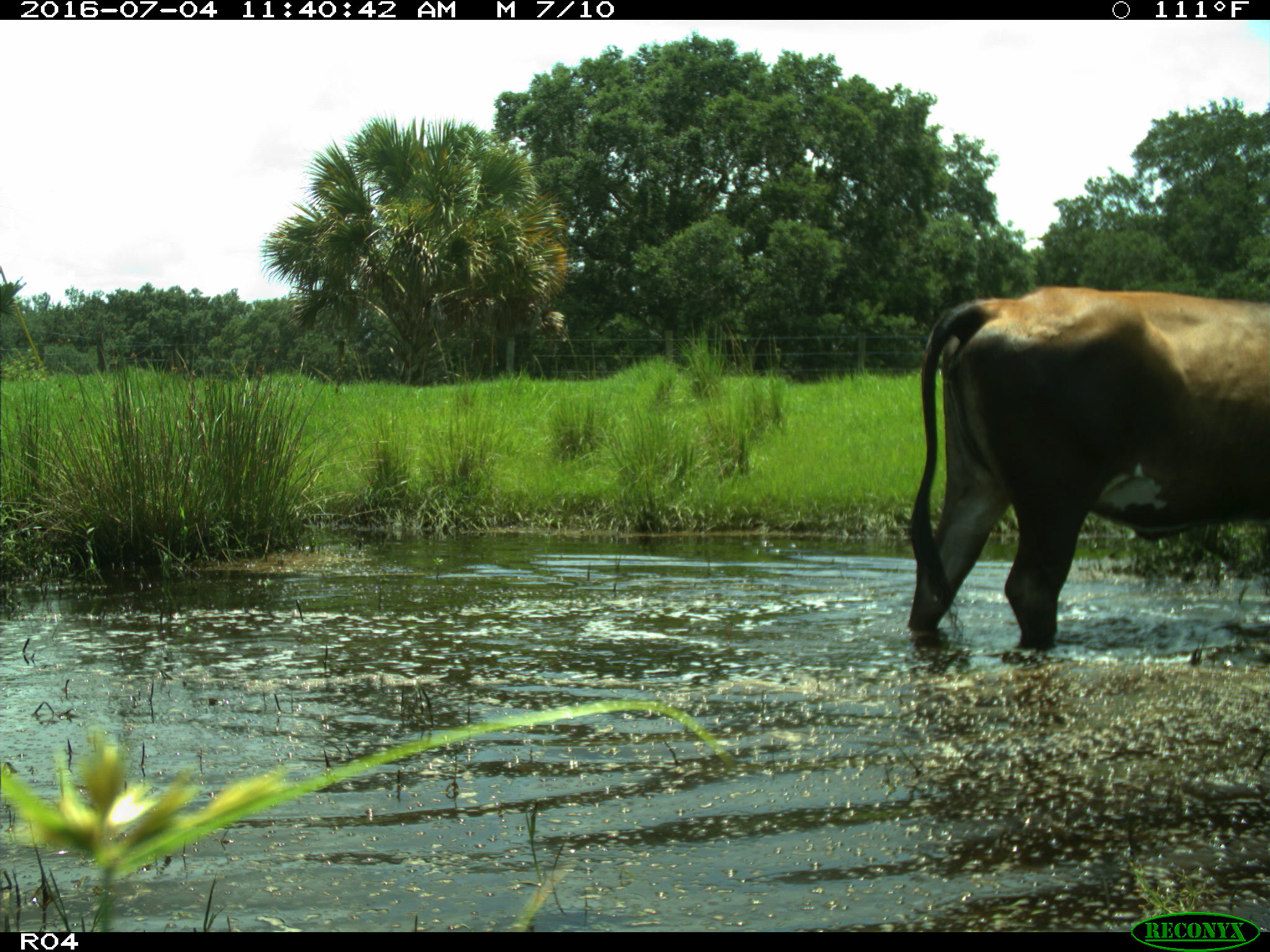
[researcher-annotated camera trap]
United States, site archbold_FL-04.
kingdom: Animalia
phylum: Chordata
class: Mammalia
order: Artiodactyla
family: Bovidae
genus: Bos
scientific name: Bos taurus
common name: domestic cow